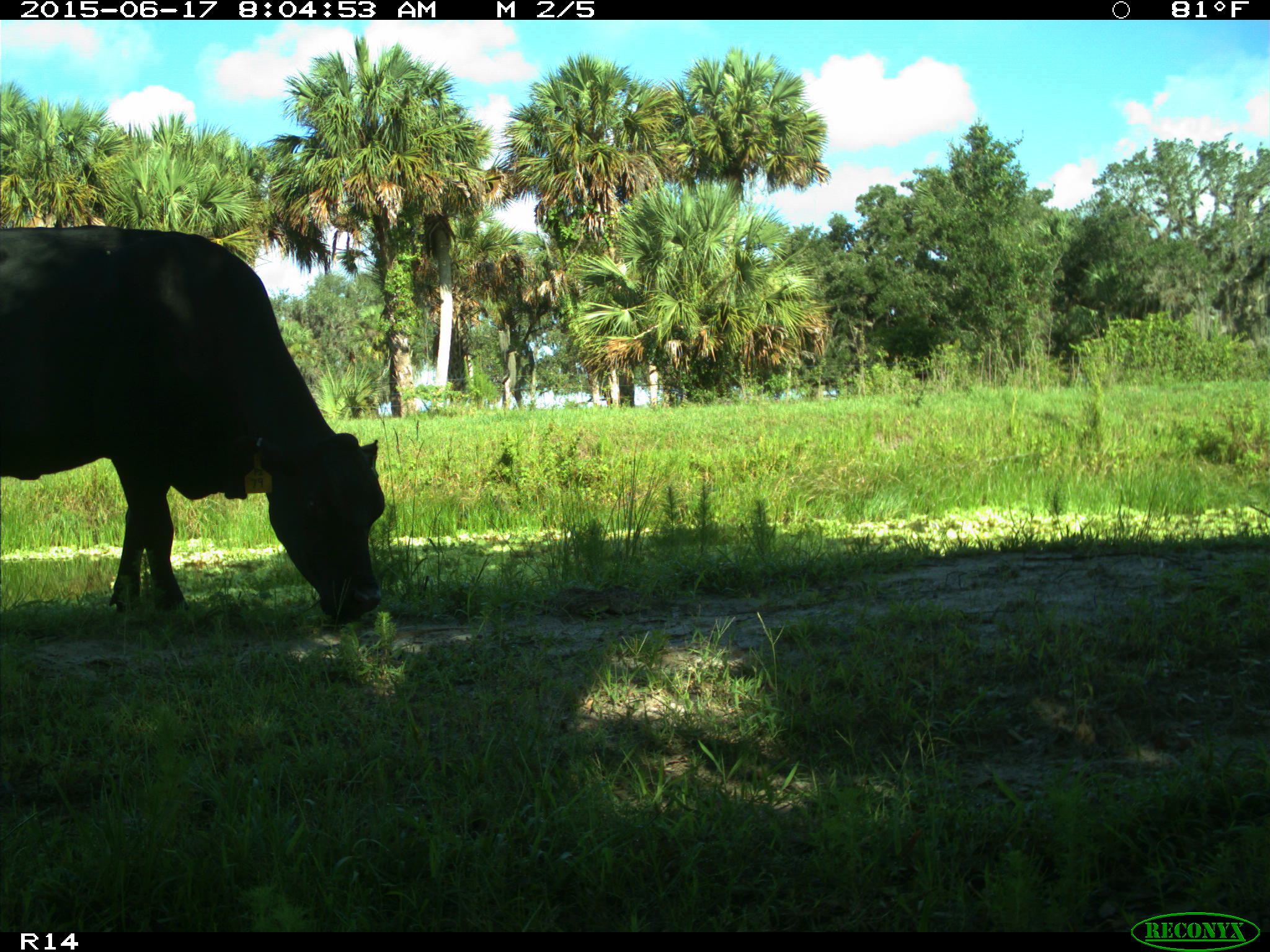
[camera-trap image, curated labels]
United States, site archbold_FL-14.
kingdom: Animalia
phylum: Chordata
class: Mammalia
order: Artiodactyla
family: Bovidae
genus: Bos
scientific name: Bos taurus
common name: domestic cow